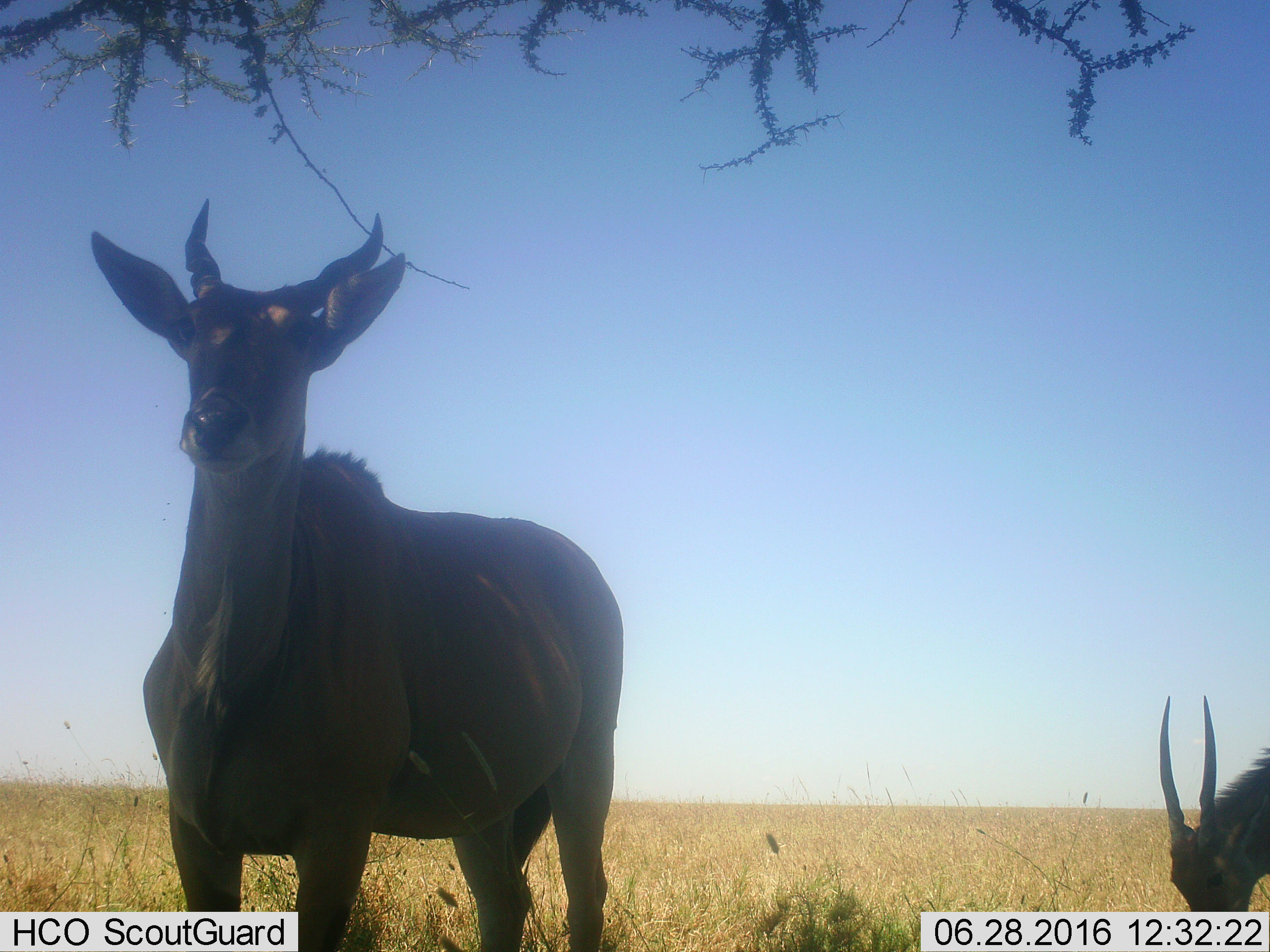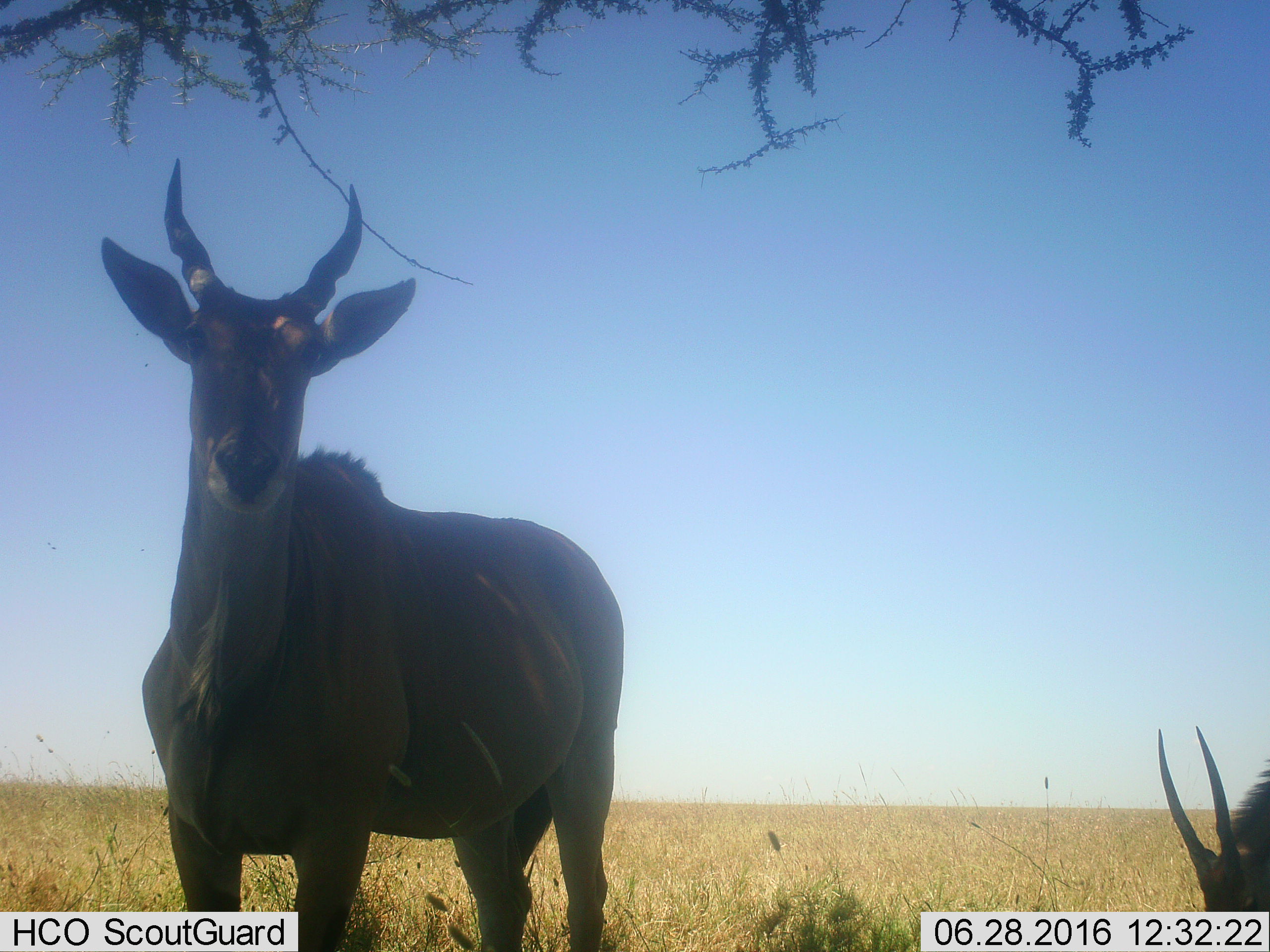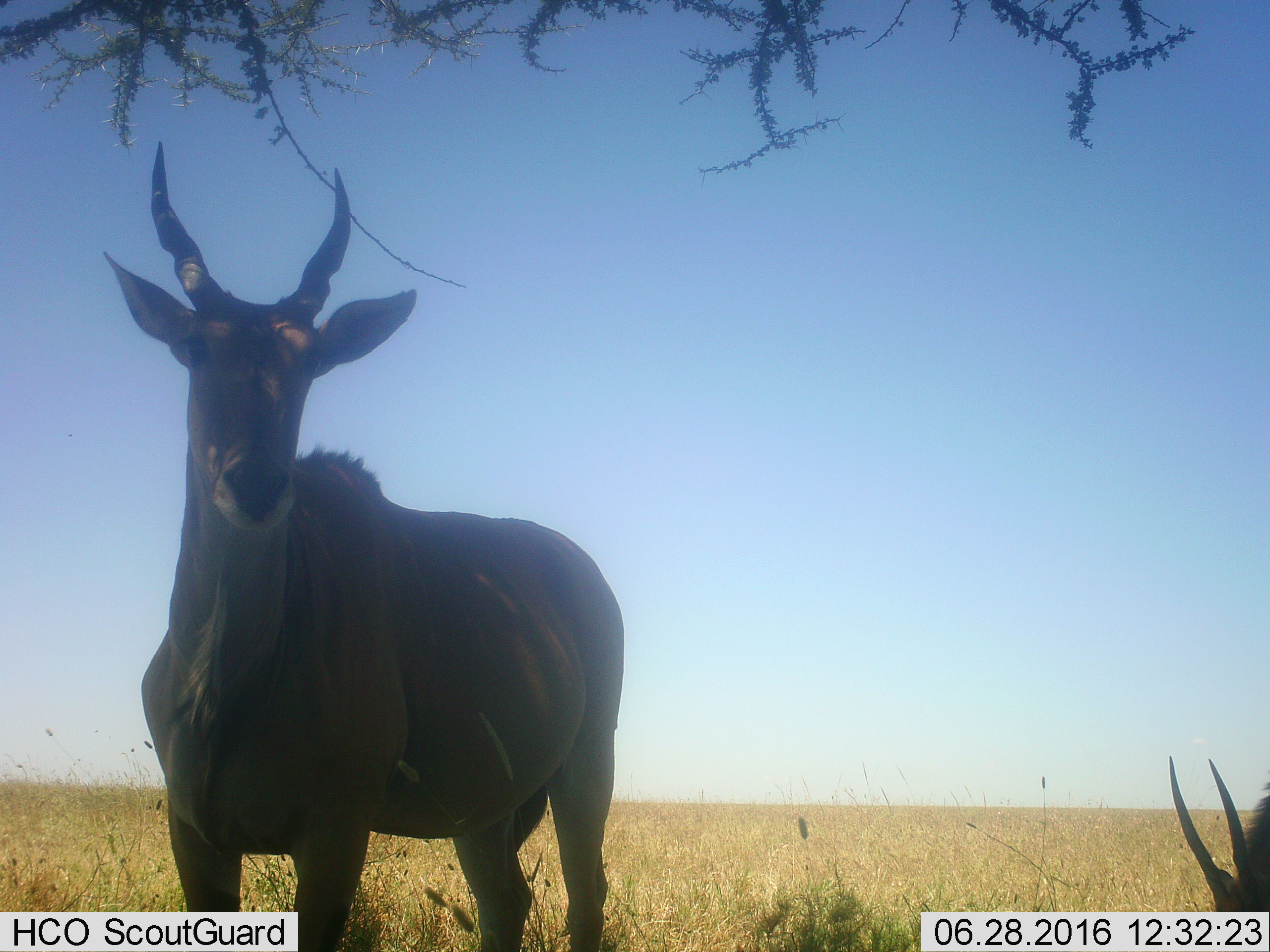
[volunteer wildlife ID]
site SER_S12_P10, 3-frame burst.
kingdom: Animalia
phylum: Chordata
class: Mammalia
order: Artiodactyla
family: Bovidae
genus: Tragelaphus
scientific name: Tragelaphus oryx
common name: eland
Eland (Tragelaphus oryx), count 2. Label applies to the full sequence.